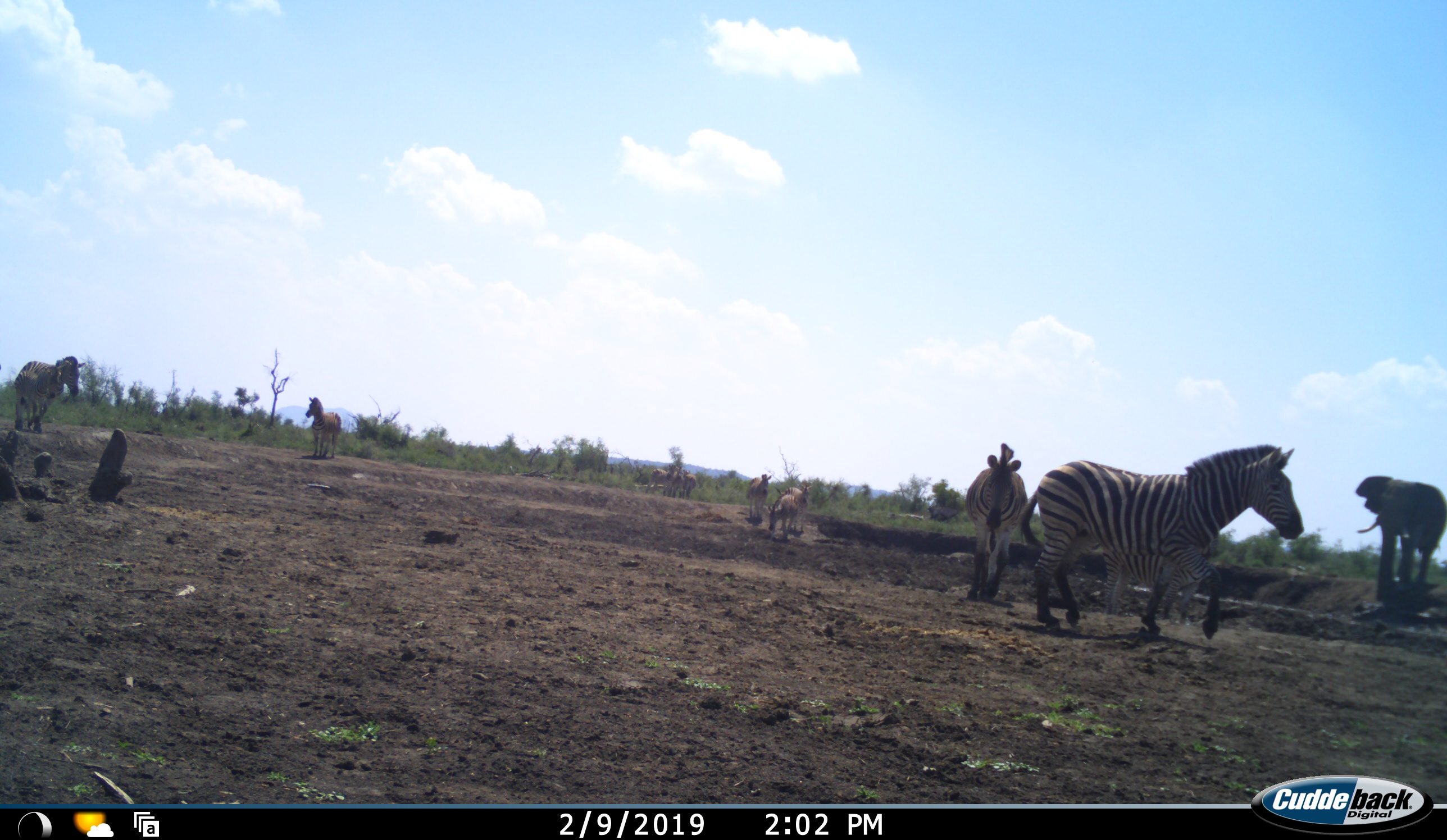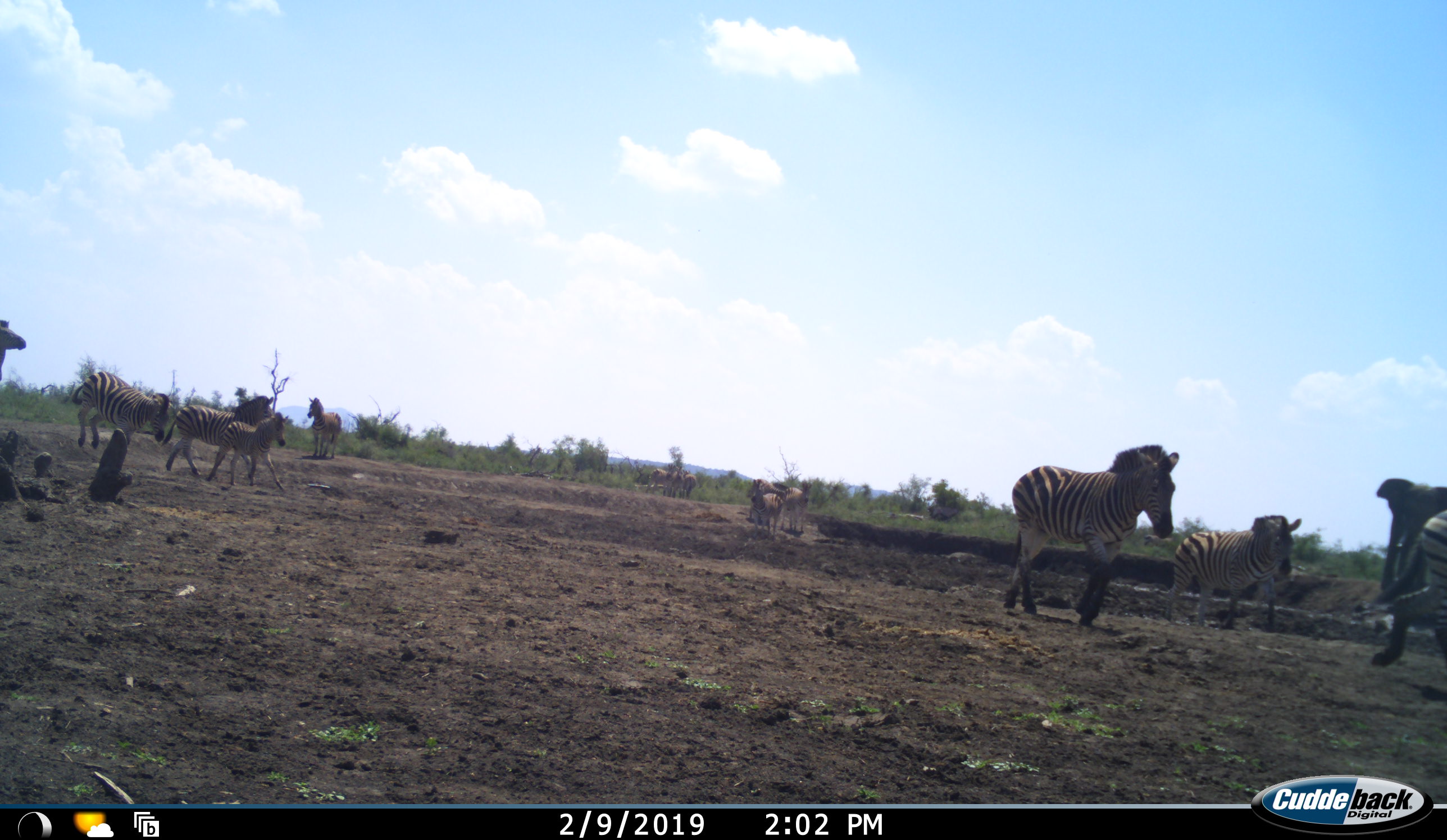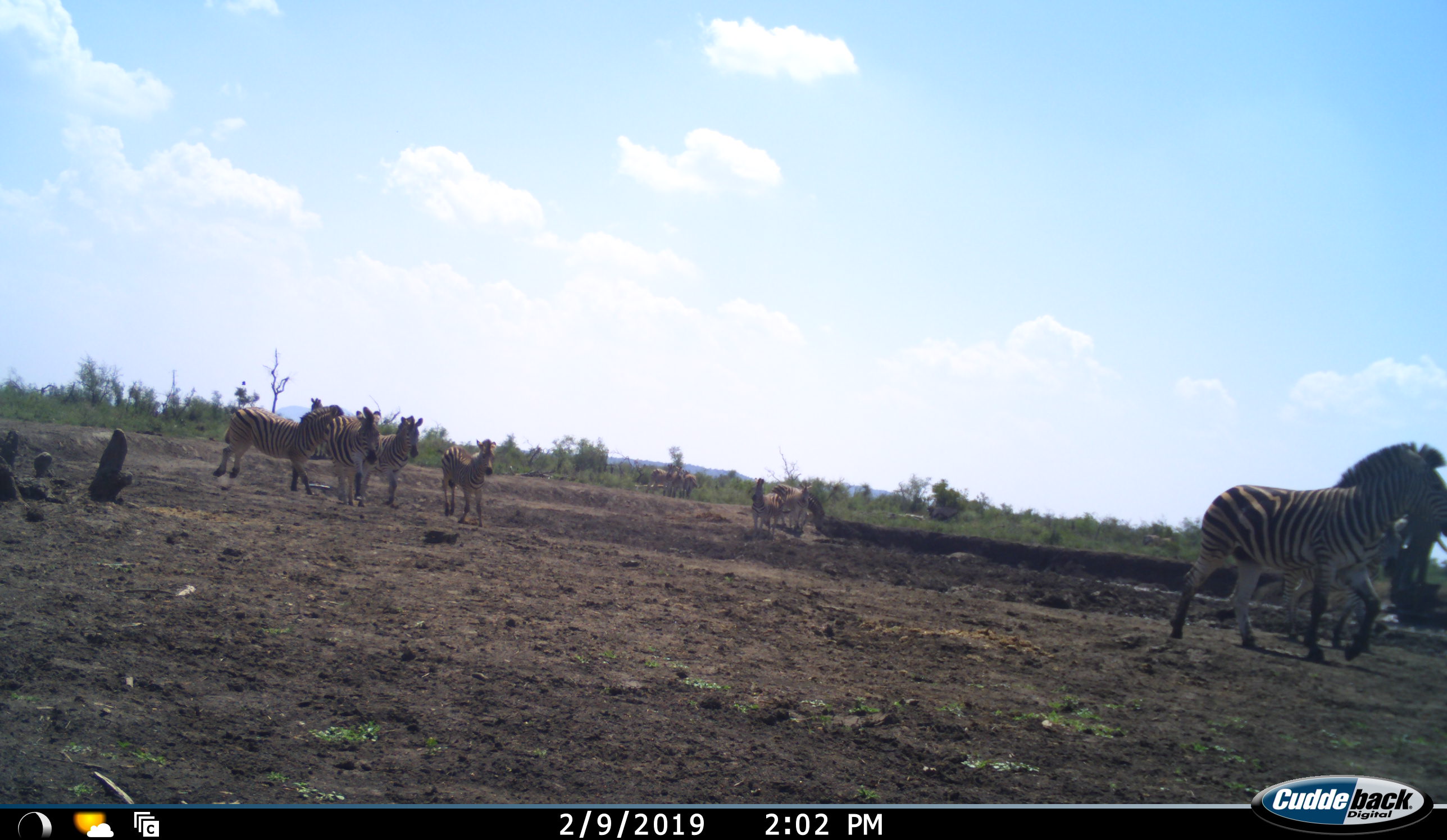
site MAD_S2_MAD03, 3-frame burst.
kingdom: Animalia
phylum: Chordata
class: Mammalia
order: Proboscidea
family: Elephantidae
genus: Loxodonta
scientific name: Loxodonta africana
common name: african bush elephant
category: elephant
Elephant (african bush elephant) (Loxodonta africana), count 1. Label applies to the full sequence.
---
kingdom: Animalia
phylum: Chordata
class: Mammalia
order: Perissodactyla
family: Equidae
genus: Equus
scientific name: Equus quagga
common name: plains zebra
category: zebraplains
Zebraplains (plains zebra) (Equus quagga), count 11-50. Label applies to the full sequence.